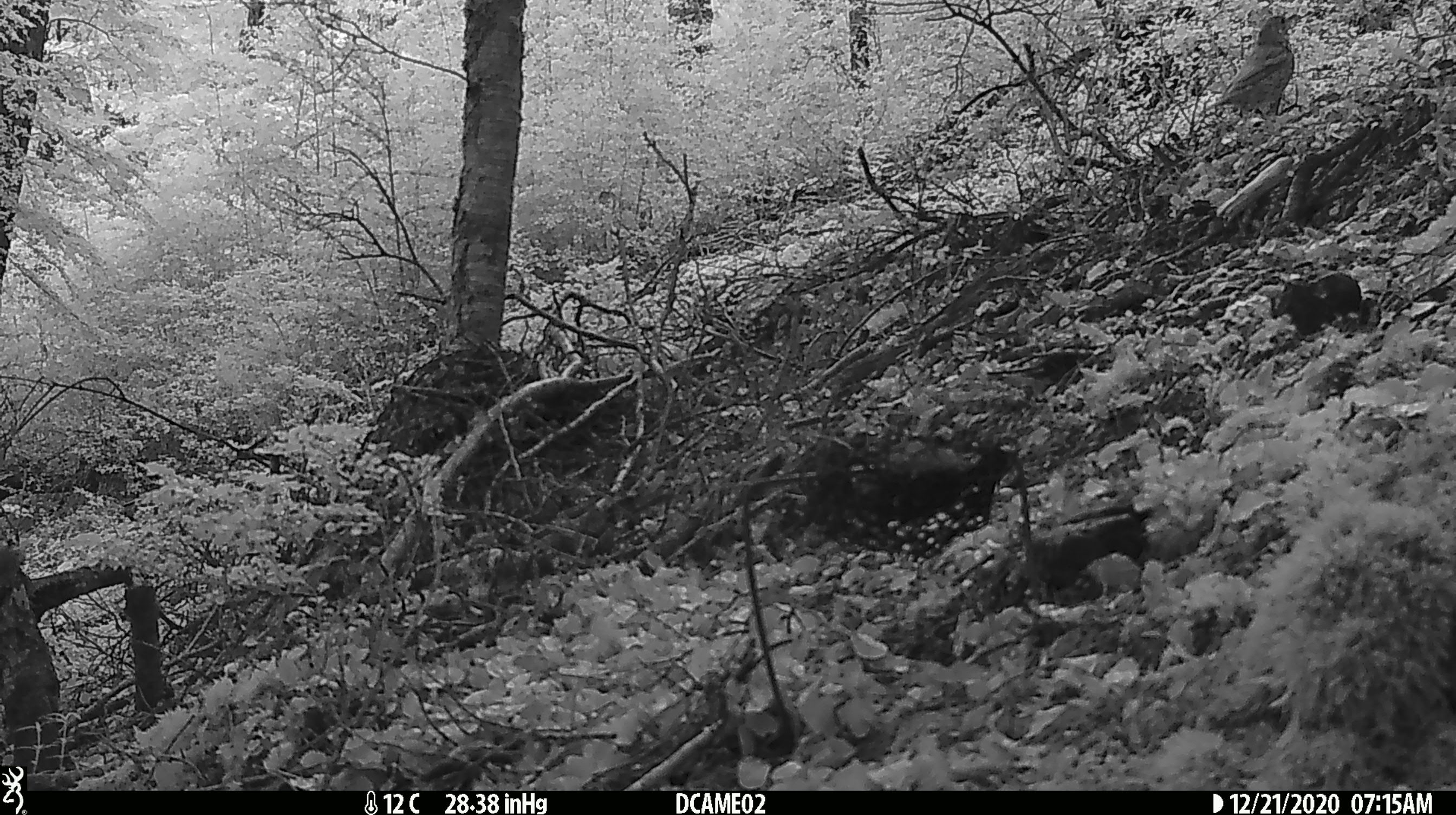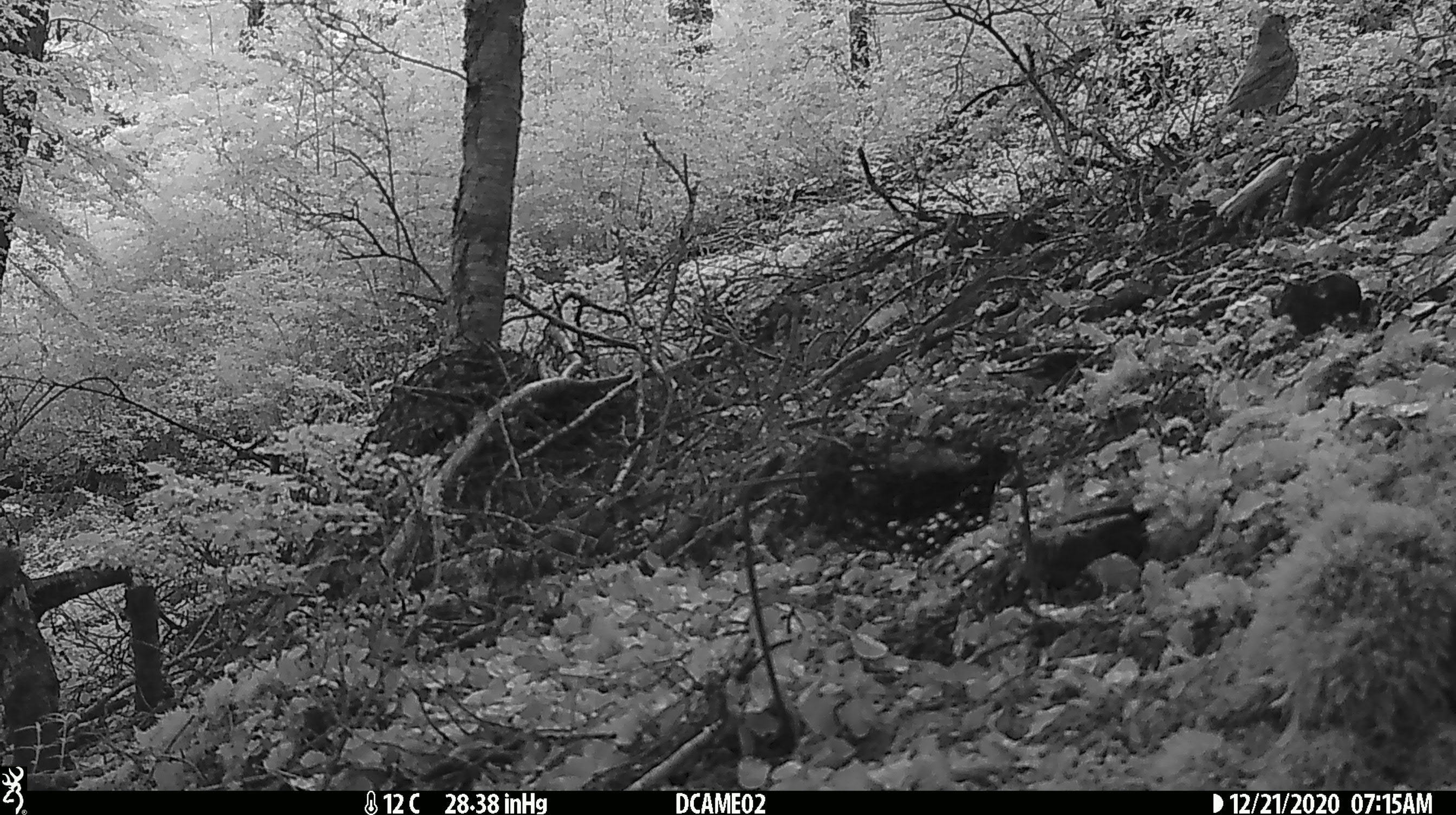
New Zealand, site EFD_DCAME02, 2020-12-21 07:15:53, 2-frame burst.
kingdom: Animalia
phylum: Chordata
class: Aves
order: Passeriformes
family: Turdidae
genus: Turdus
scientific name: Turdus philomelos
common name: song thrush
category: thrush